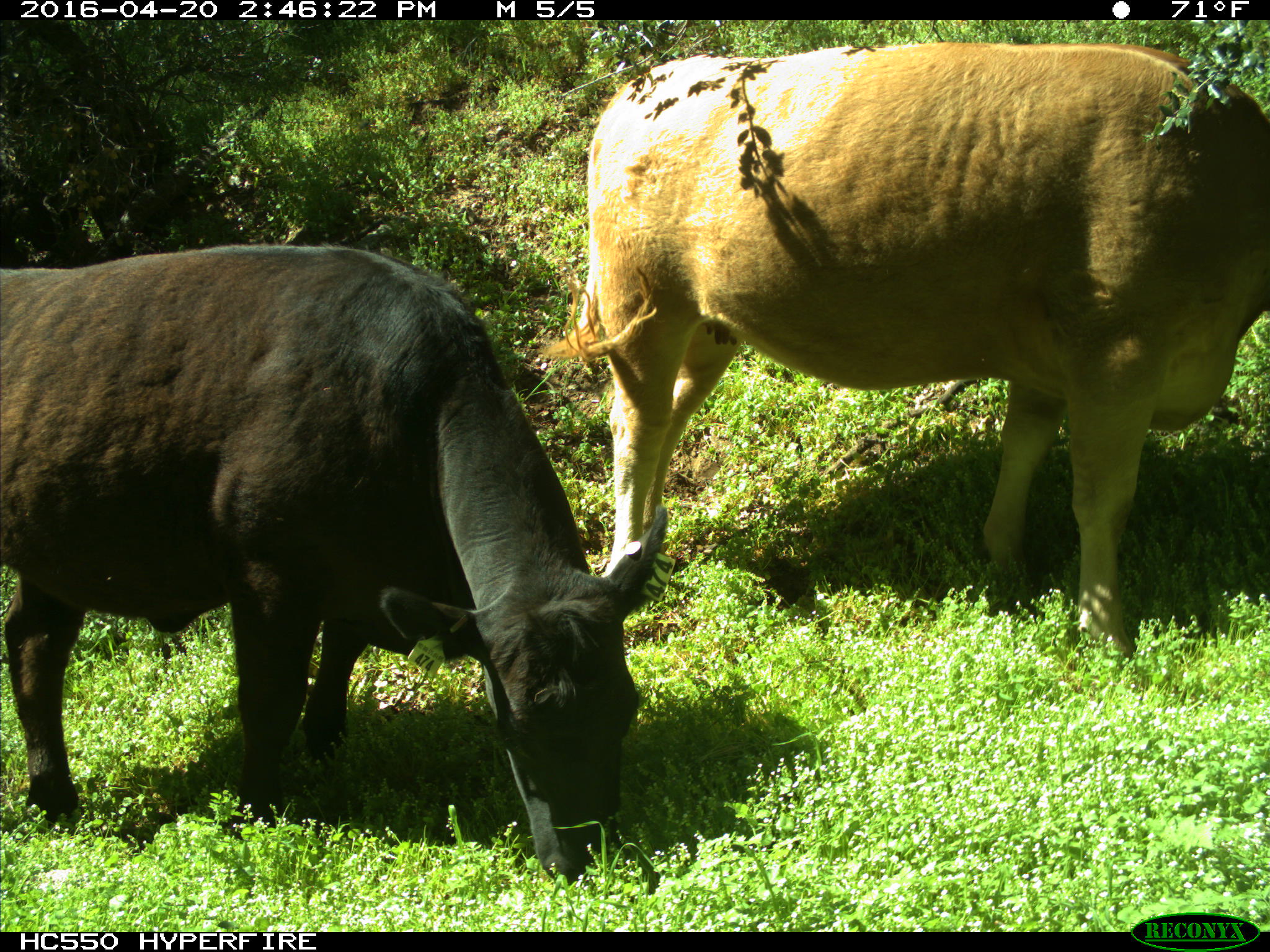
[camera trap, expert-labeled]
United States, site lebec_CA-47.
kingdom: Animalia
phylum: Chordata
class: Mammalia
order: Artiodactyla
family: Bovidae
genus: Bos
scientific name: Bos taurus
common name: domestic cow